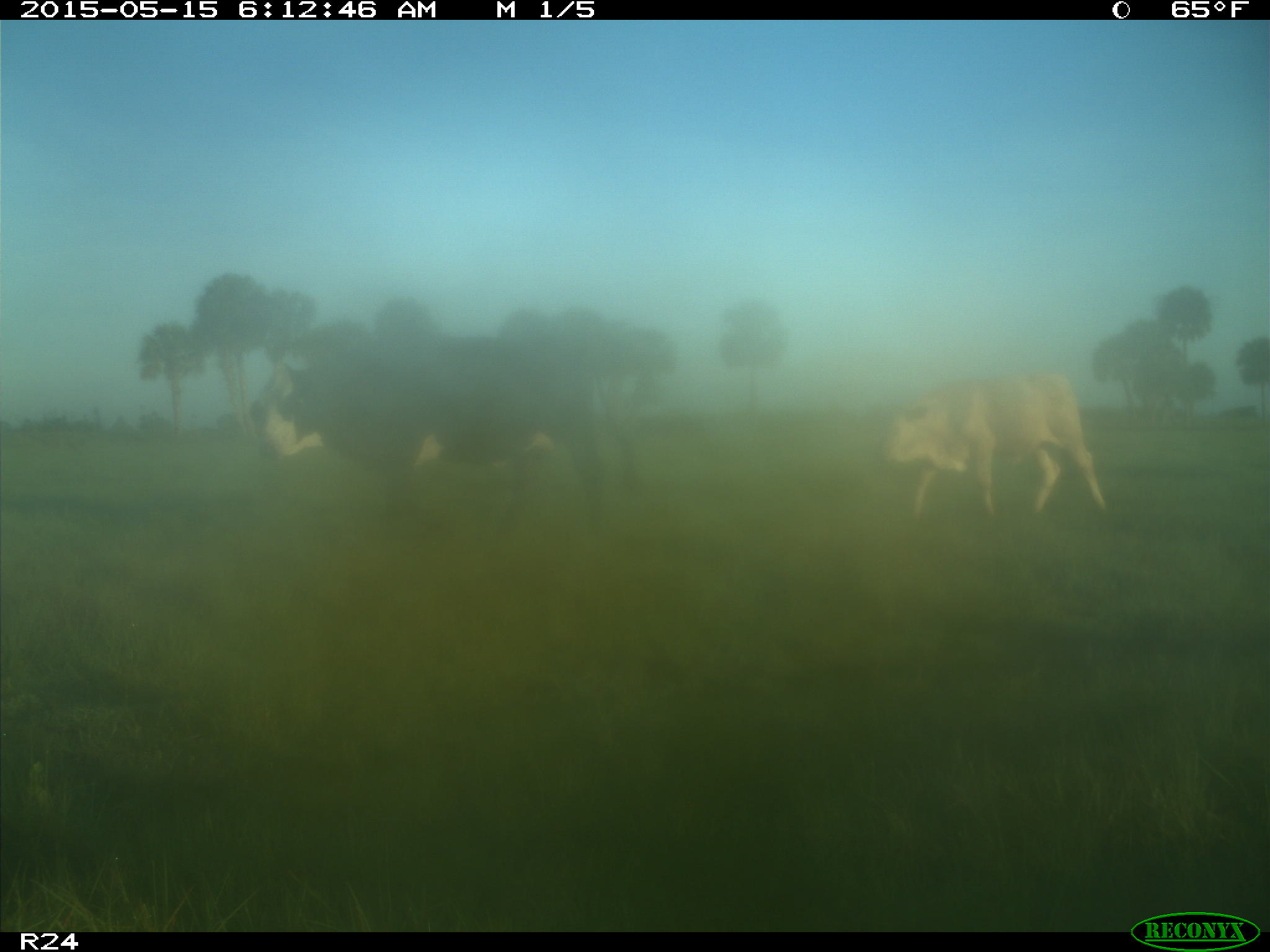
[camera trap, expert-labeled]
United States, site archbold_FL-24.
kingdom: Animalia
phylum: Chordata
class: Mammalia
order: Artiodactyla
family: Suidae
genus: Sus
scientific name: Sus scrofa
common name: wild boar